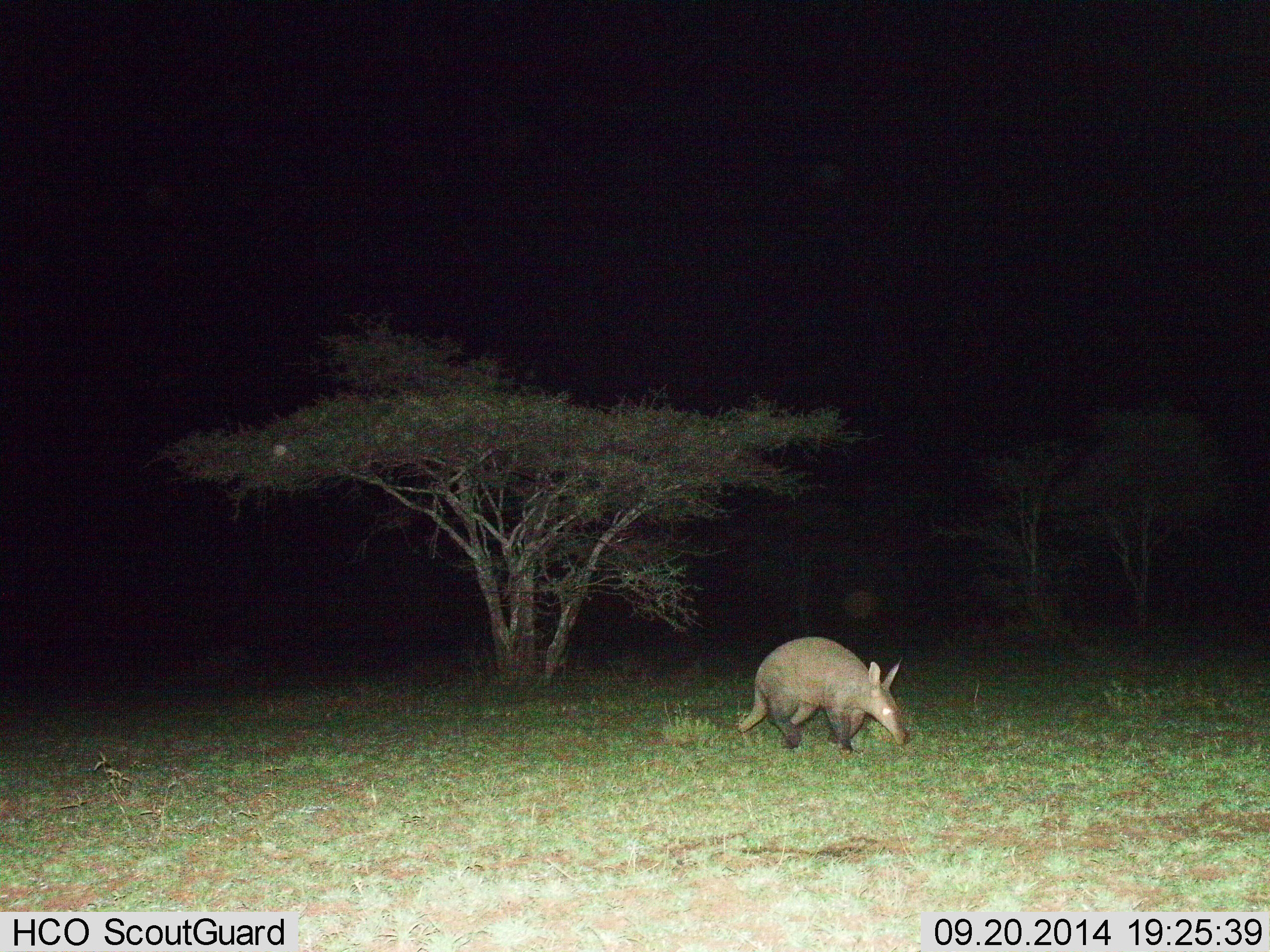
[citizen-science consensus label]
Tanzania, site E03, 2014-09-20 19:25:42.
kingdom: Animalia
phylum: Chordata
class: Mammalia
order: Tubulidentata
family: Orycteropodidae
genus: Orycteropus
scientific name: Orycteropus afer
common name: aardvark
Aardvark (Orycteropus afer), count 1. Behavior (volunteer vote fractions): standing 30%, resting 0%, moving 70%, interacting 0%. Young present (vote fraction): 0%. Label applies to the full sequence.